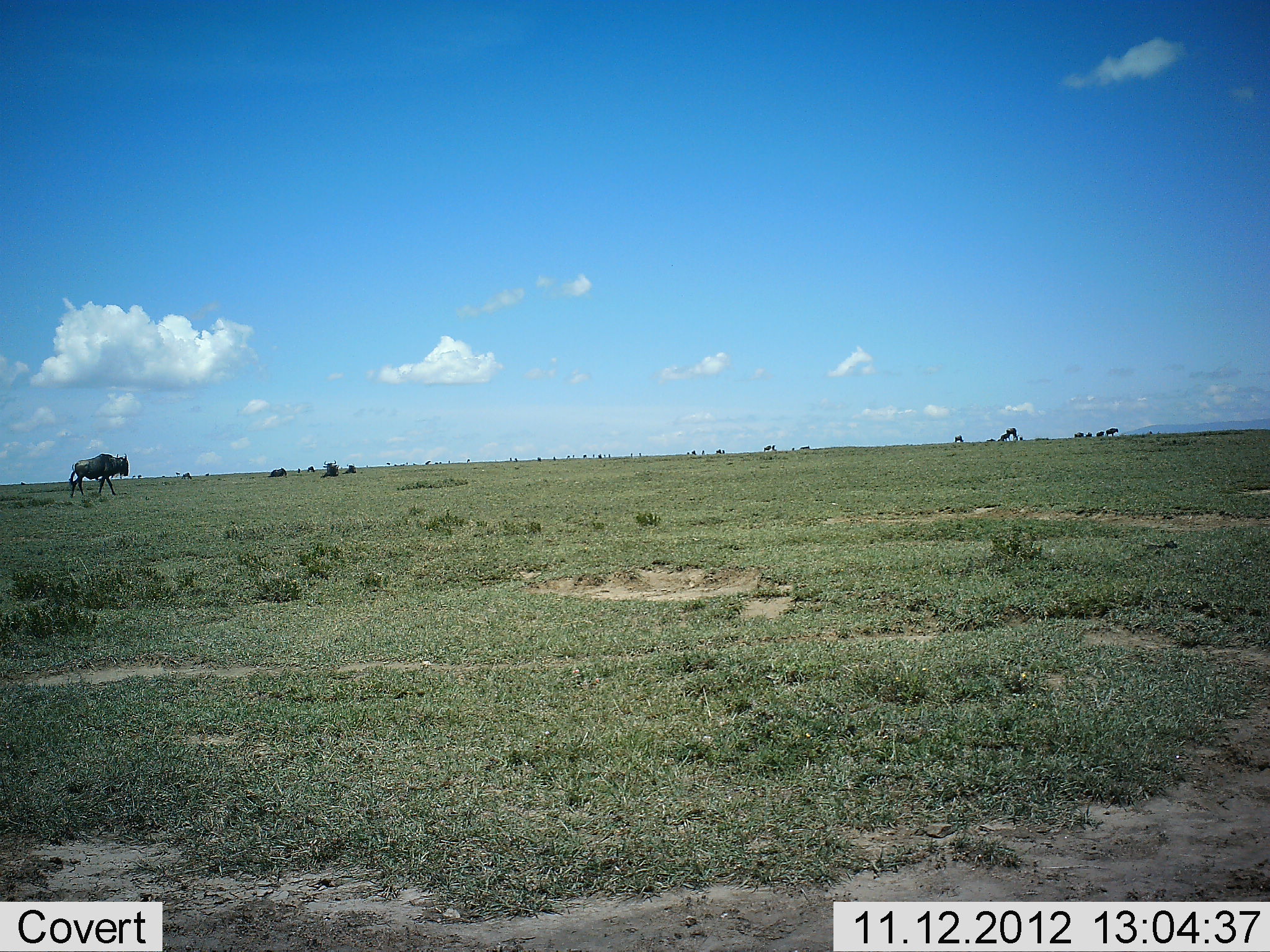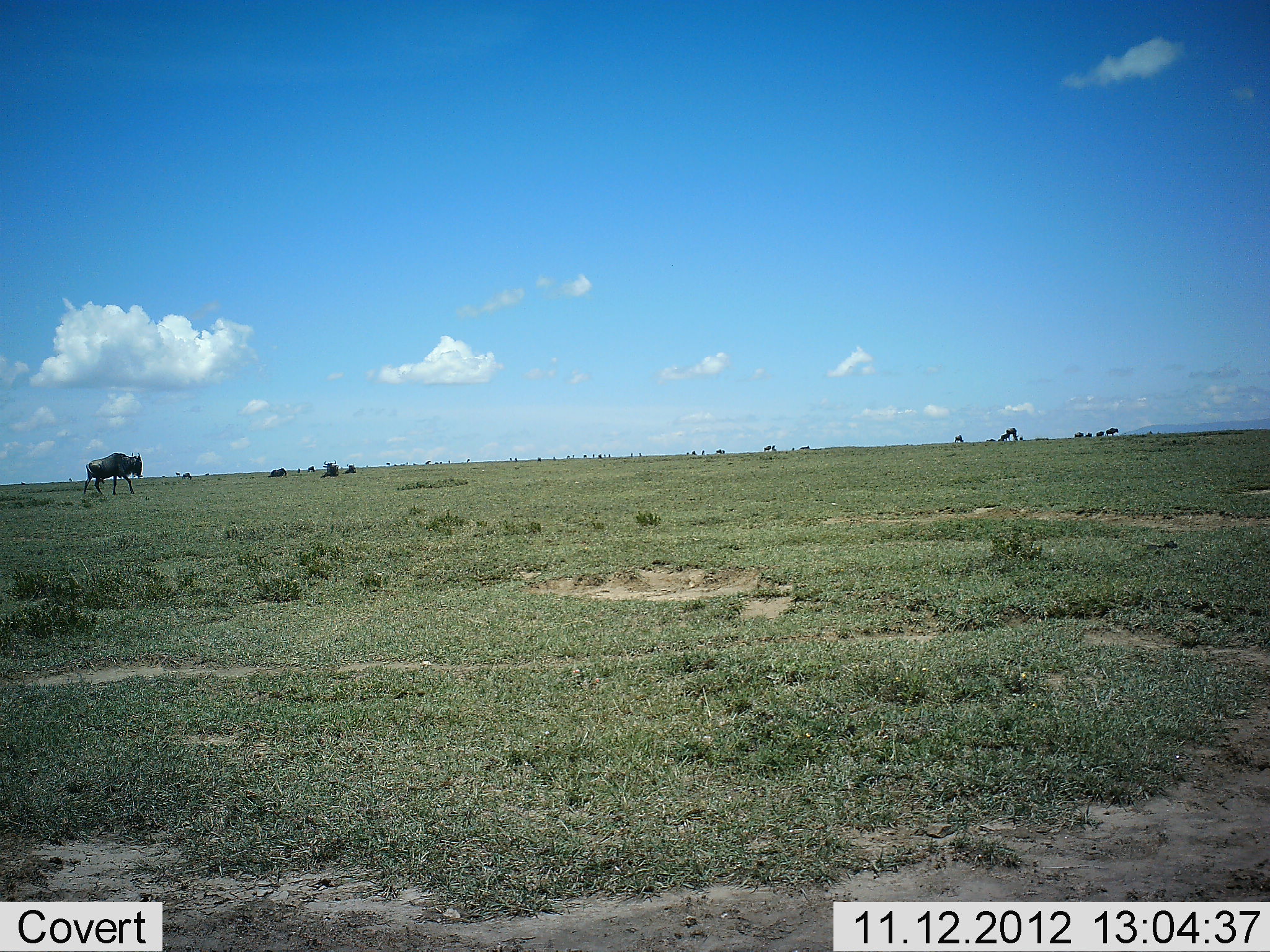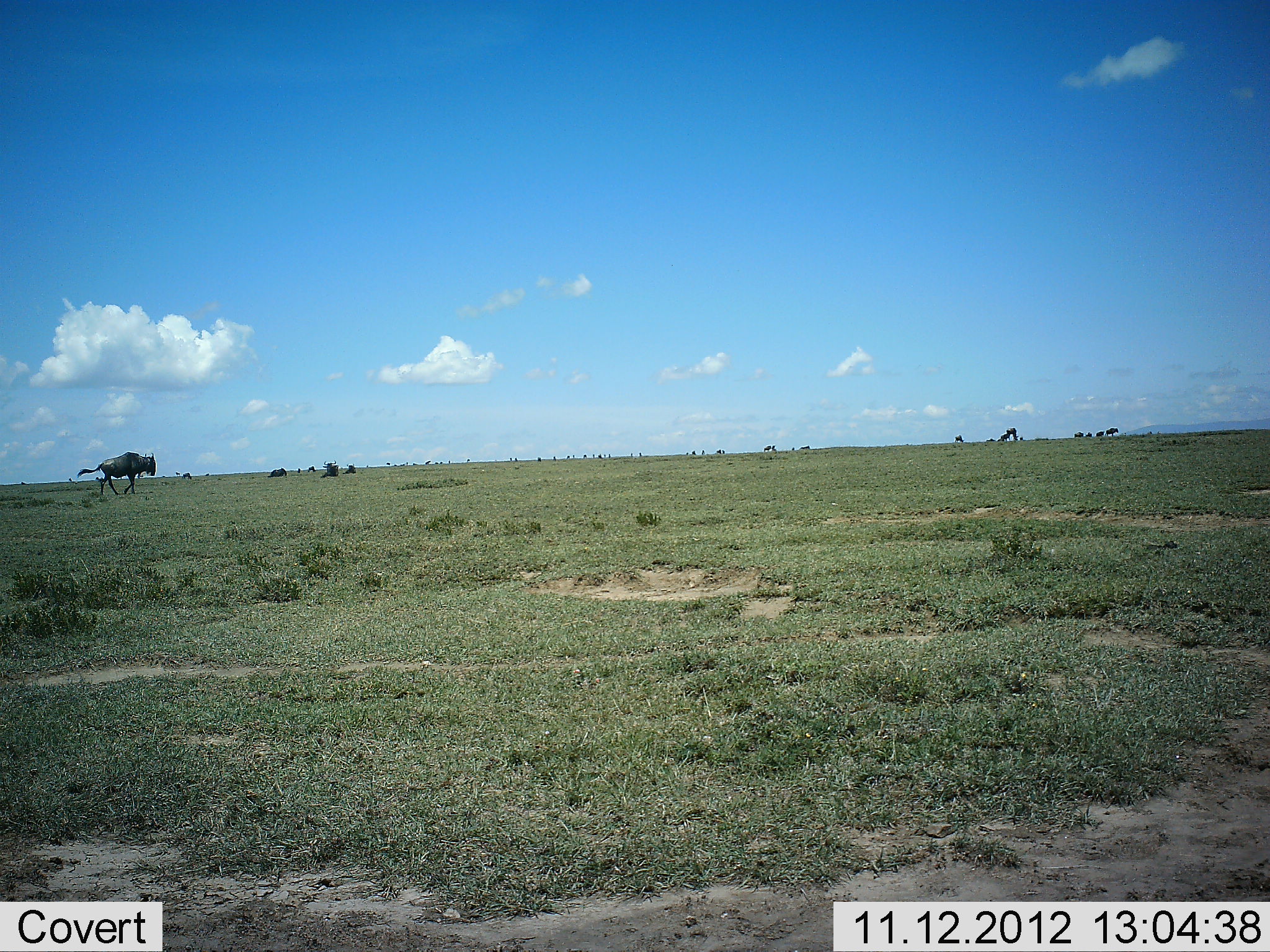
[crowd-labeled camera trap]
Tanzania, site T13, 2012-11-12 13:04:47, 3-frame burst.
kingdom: Animalia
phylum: Chordata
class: Mammalia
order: Artiodactyla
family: Bovidae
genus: Connochaetes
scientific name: Connochaetes taurinus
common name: blue wildebeest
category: wildebeest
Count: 1.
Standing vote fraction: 20%.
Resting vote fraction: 40%.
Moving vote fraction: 100%.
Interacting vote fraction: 0%.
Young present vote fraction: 0%.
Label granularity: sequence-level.